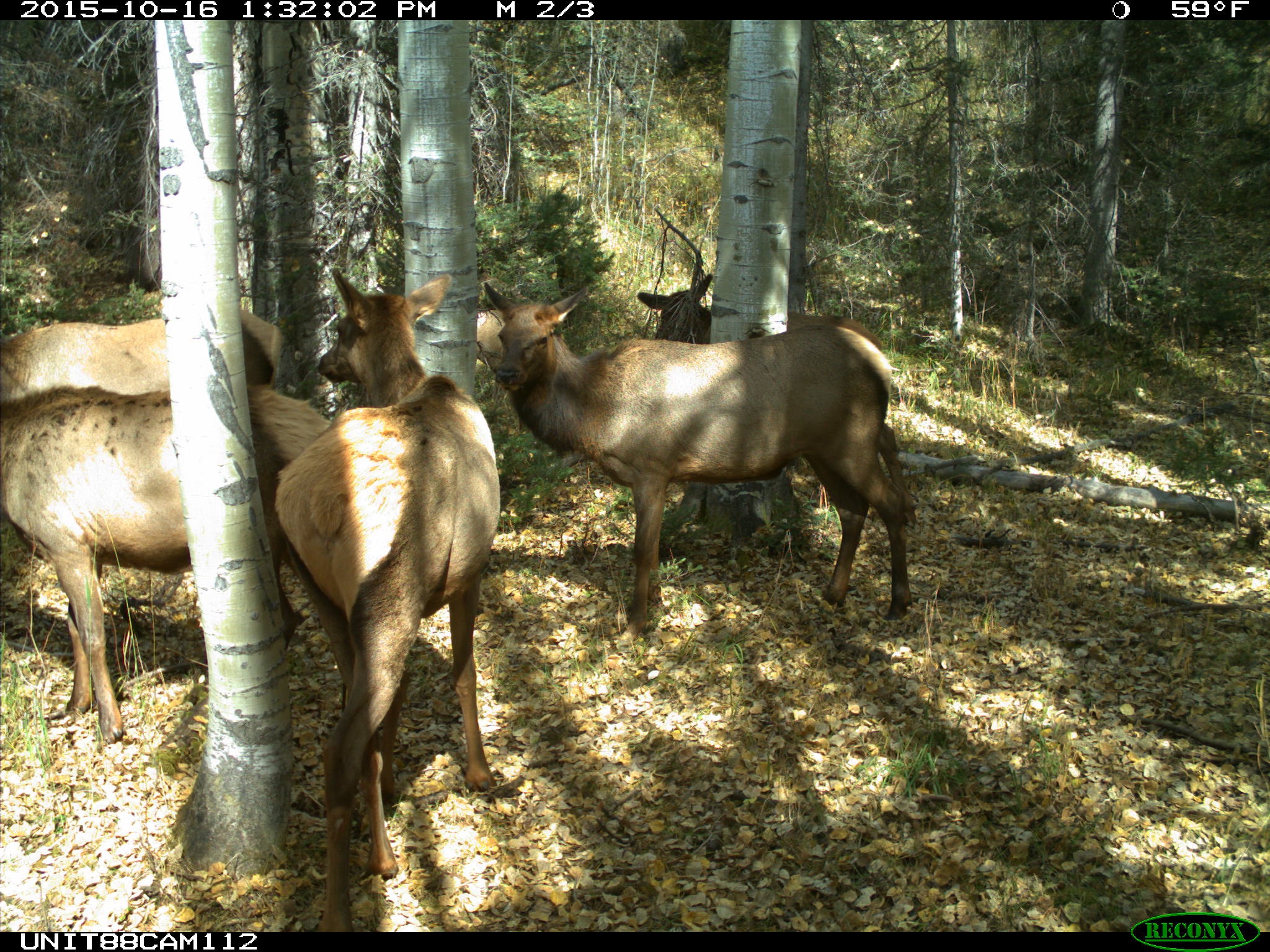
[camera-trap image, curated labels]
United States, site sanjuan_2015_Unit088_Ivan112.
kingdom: Animalia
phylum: Chordata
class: Mammalia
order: Artiodactyla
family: Cervidae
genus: Cervus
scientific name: Cervus elaphus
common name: red deer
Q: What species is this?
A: Cervus elaphus (red deer).